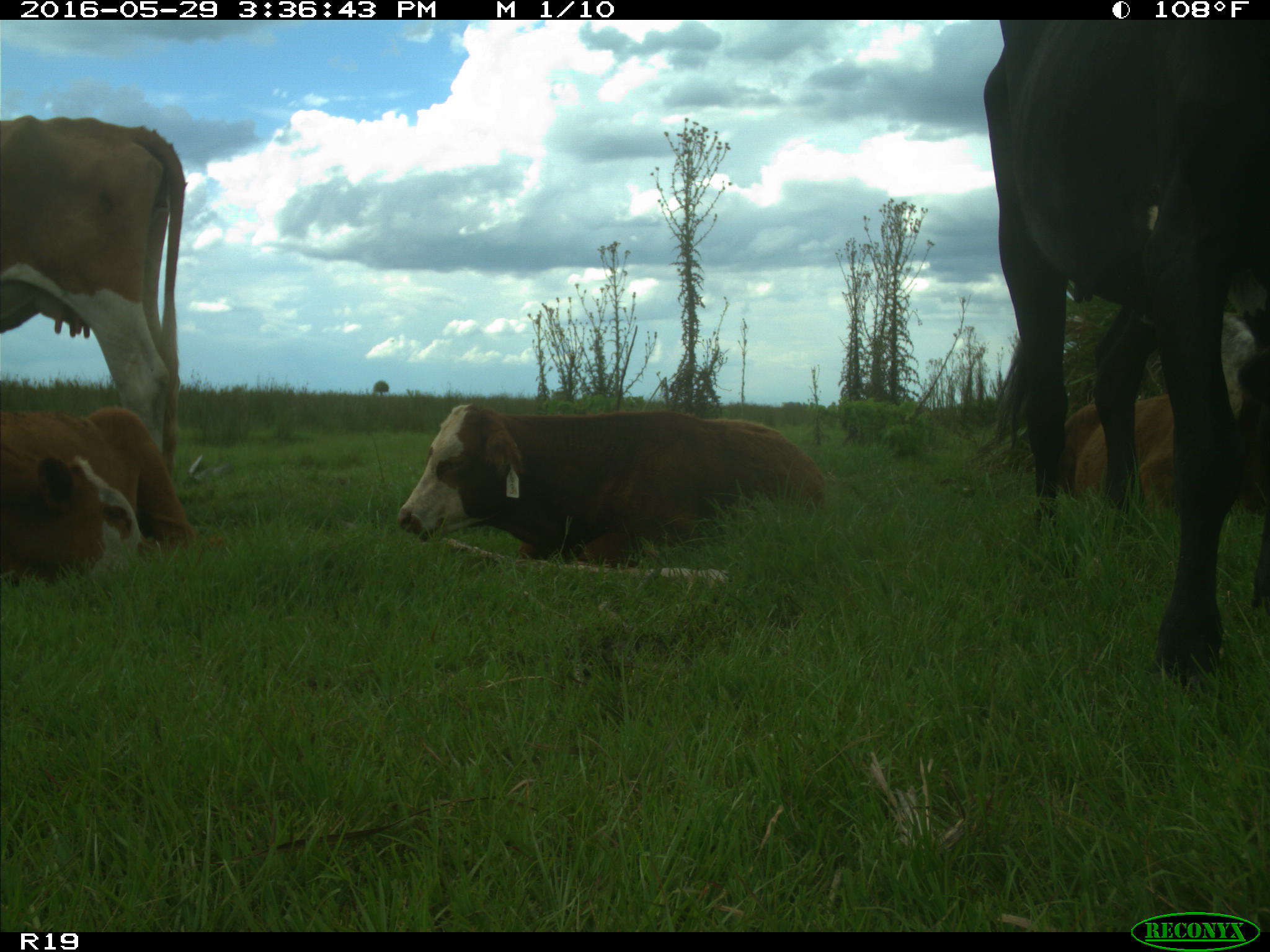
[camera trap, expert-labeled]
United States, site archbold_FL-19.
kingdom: Animalia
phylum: Chordata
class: Mammalia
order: Artiodactyla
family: Bovidae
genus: Bos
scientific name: Bos taurus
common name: domestic cow